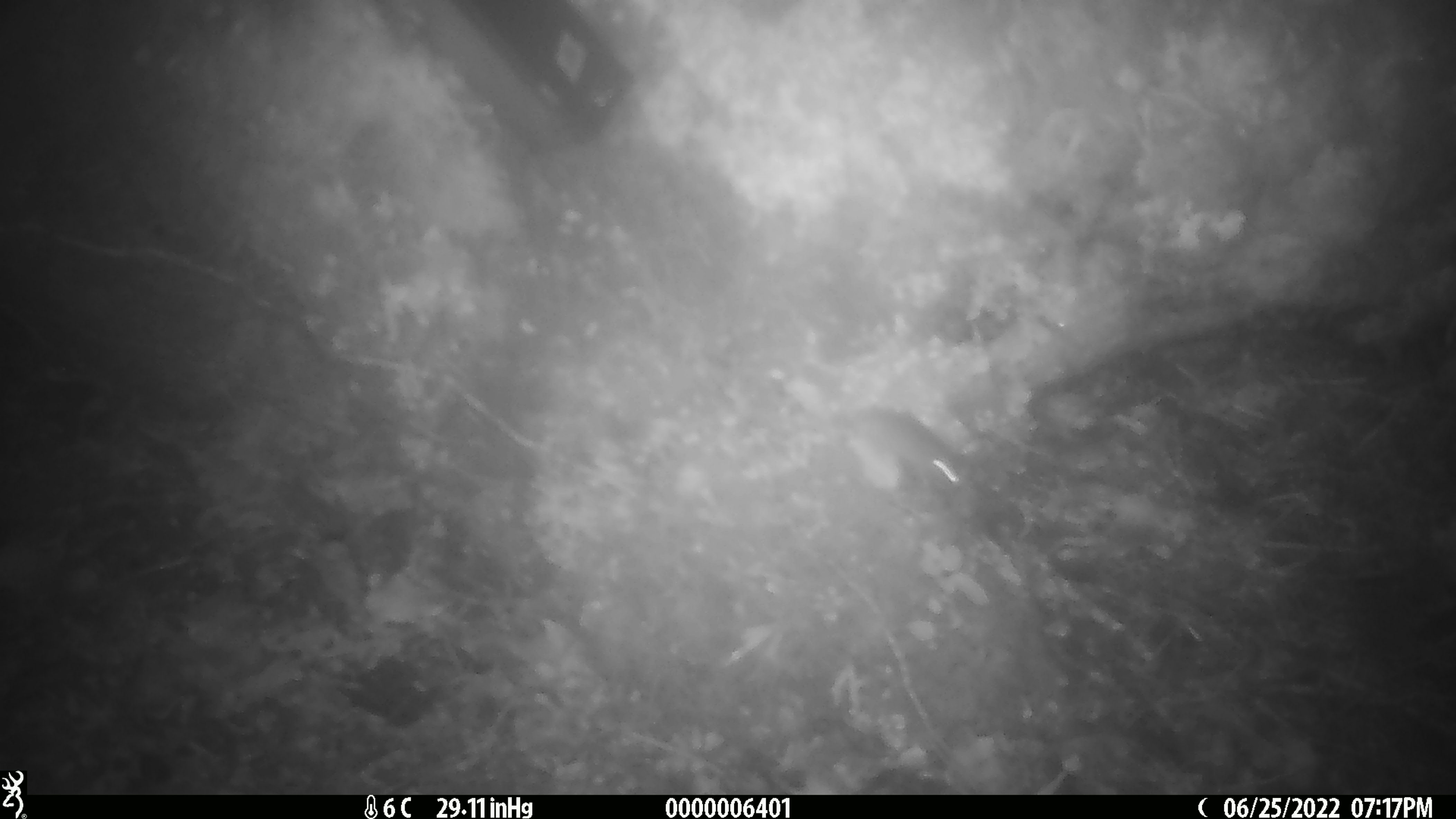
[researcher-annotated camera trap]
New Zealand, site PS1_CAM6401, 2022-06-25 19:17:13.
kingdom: Animalia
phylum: Chordata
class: Mammalia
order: Rodentia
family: Muridae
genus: Mus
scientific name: Mus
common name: mouse